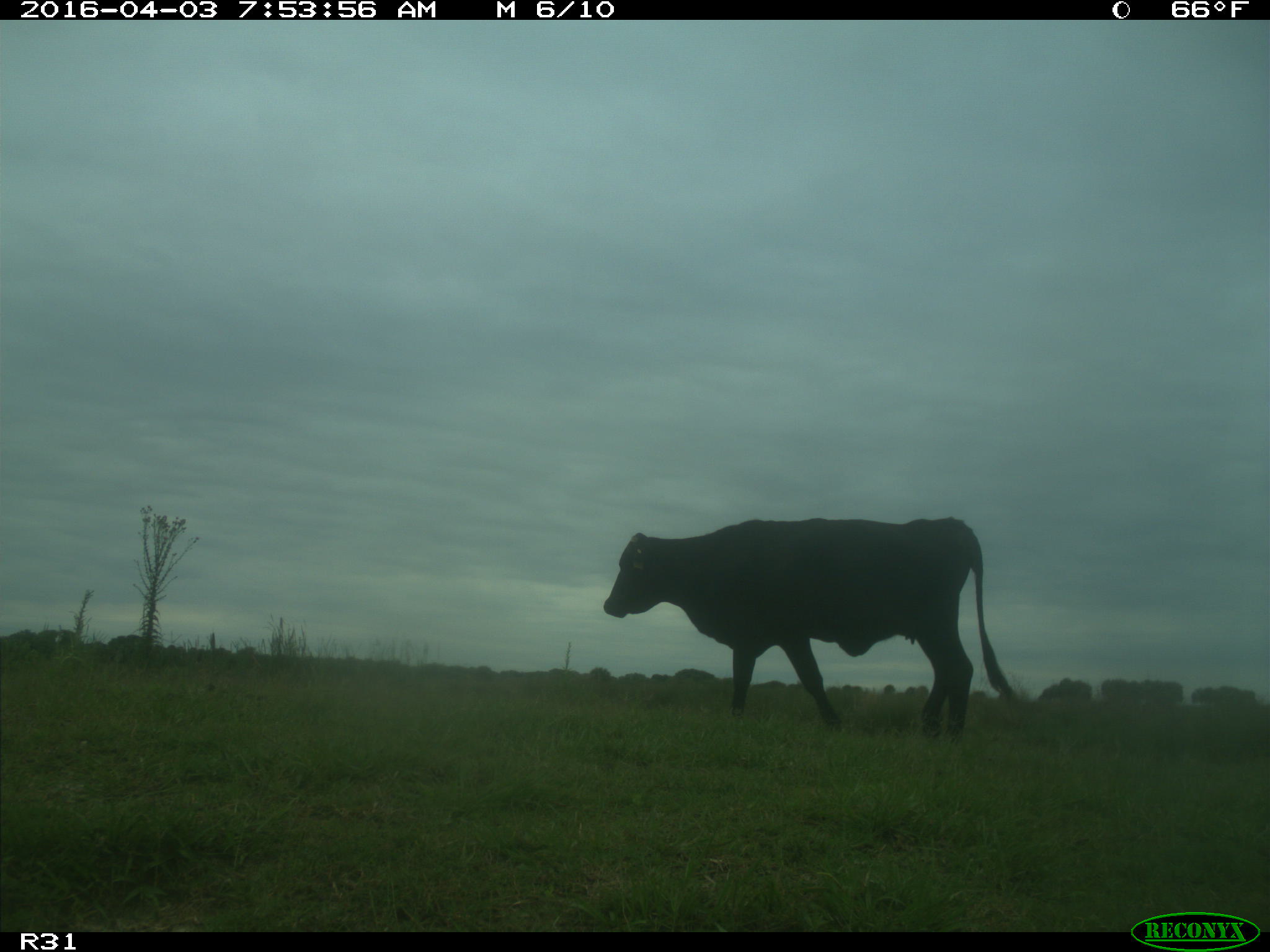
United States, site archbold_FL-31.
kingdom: Animalia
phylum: Chordata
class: Mammalia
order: Artiodactyla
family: Bovidae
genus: Bos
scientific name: Bos taurus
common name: domestic cow